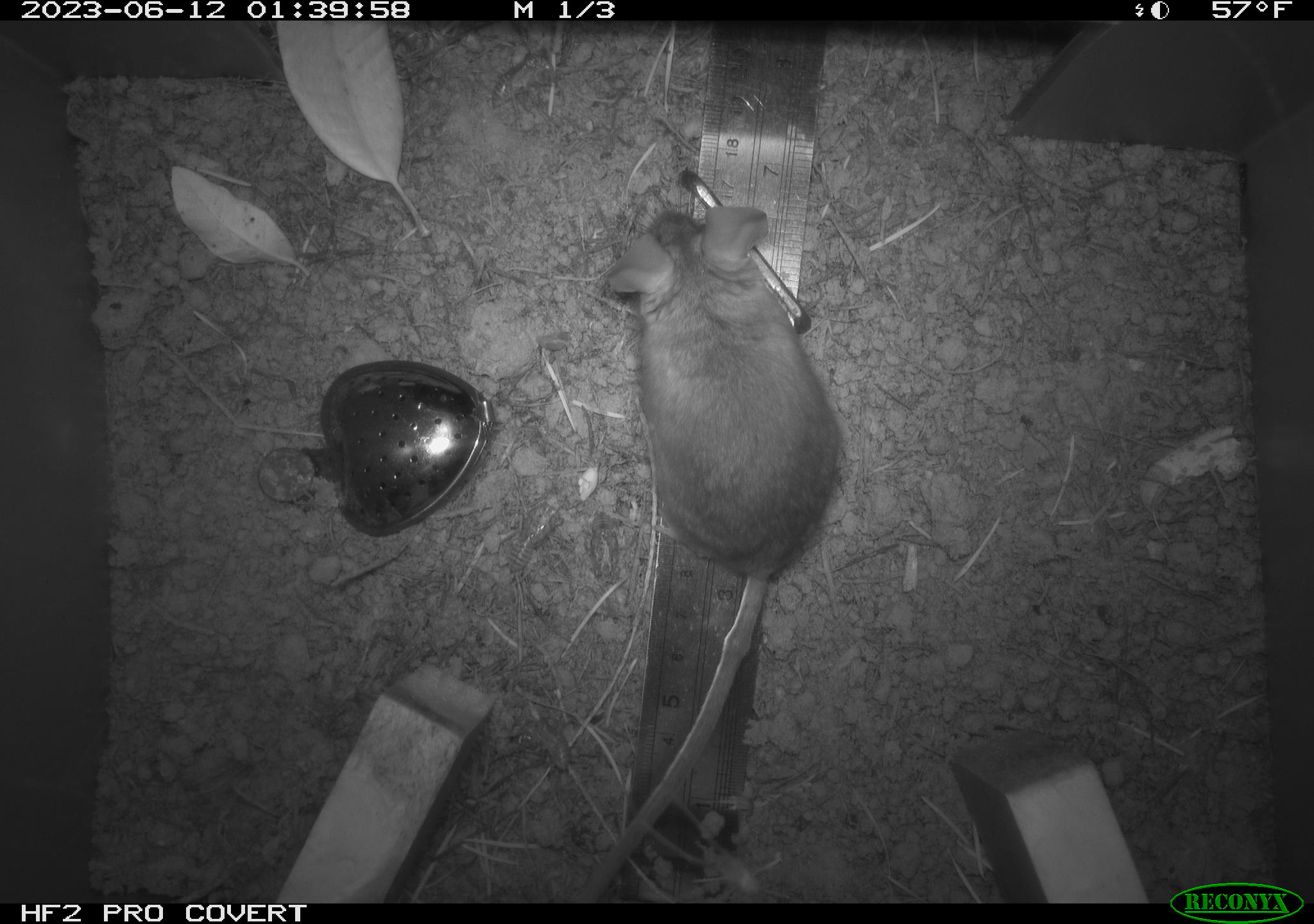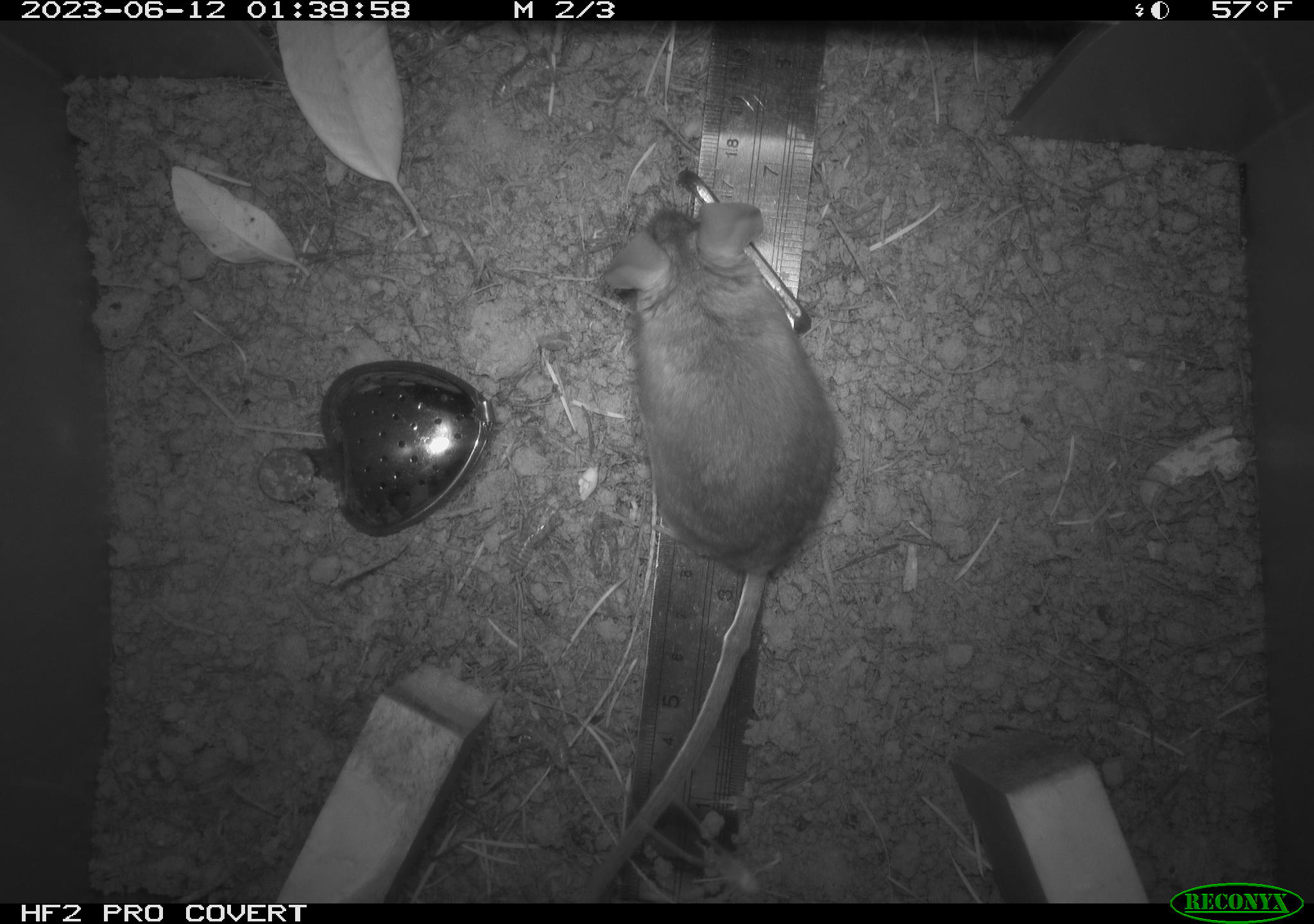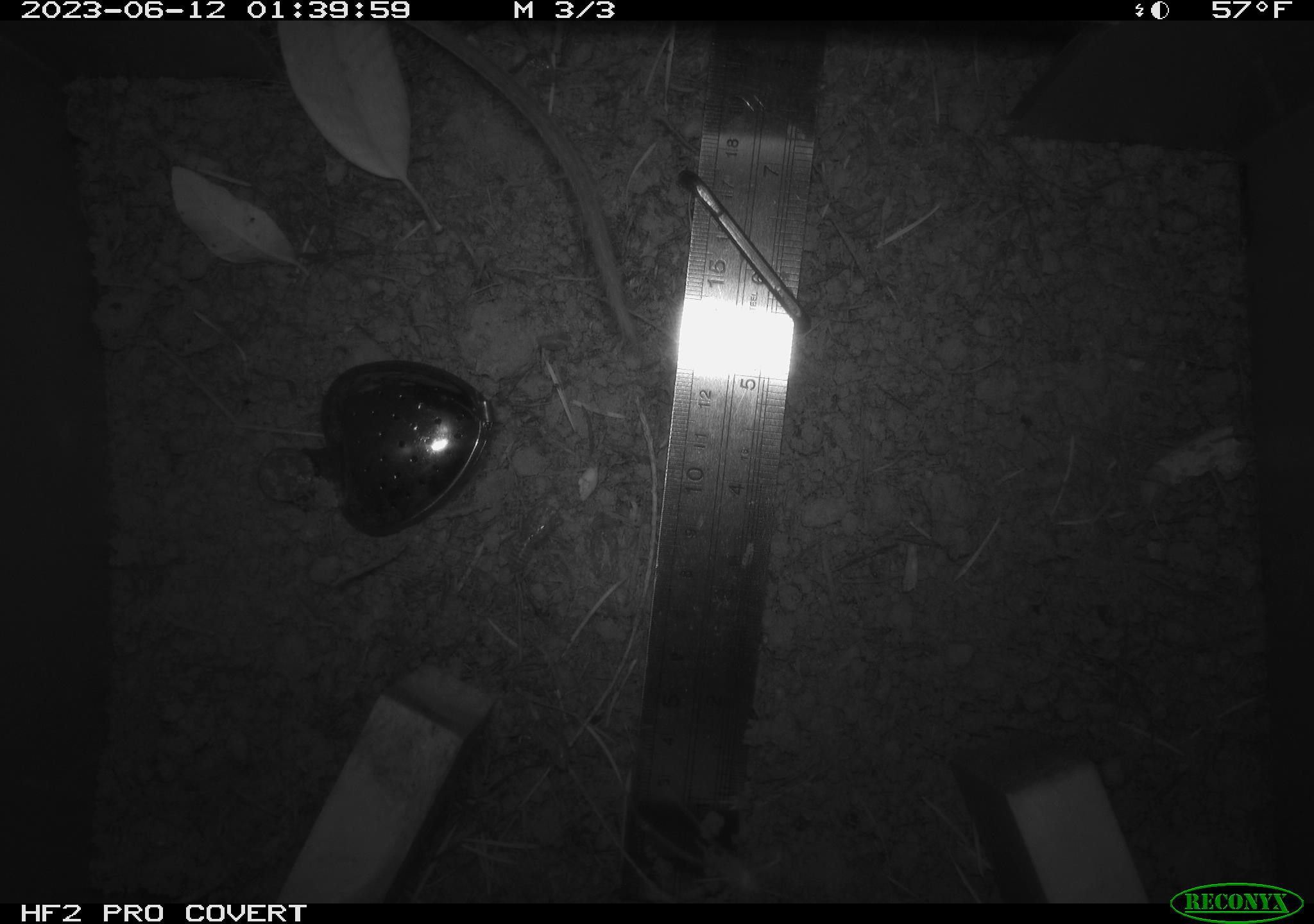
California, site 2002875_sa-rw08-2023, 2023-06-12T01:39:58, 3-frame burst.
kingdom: Animalia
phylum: Chordata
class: Mammalia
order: Rodentia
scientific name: Rodentia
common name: mouse species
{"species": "mouse species (Rodentia)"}